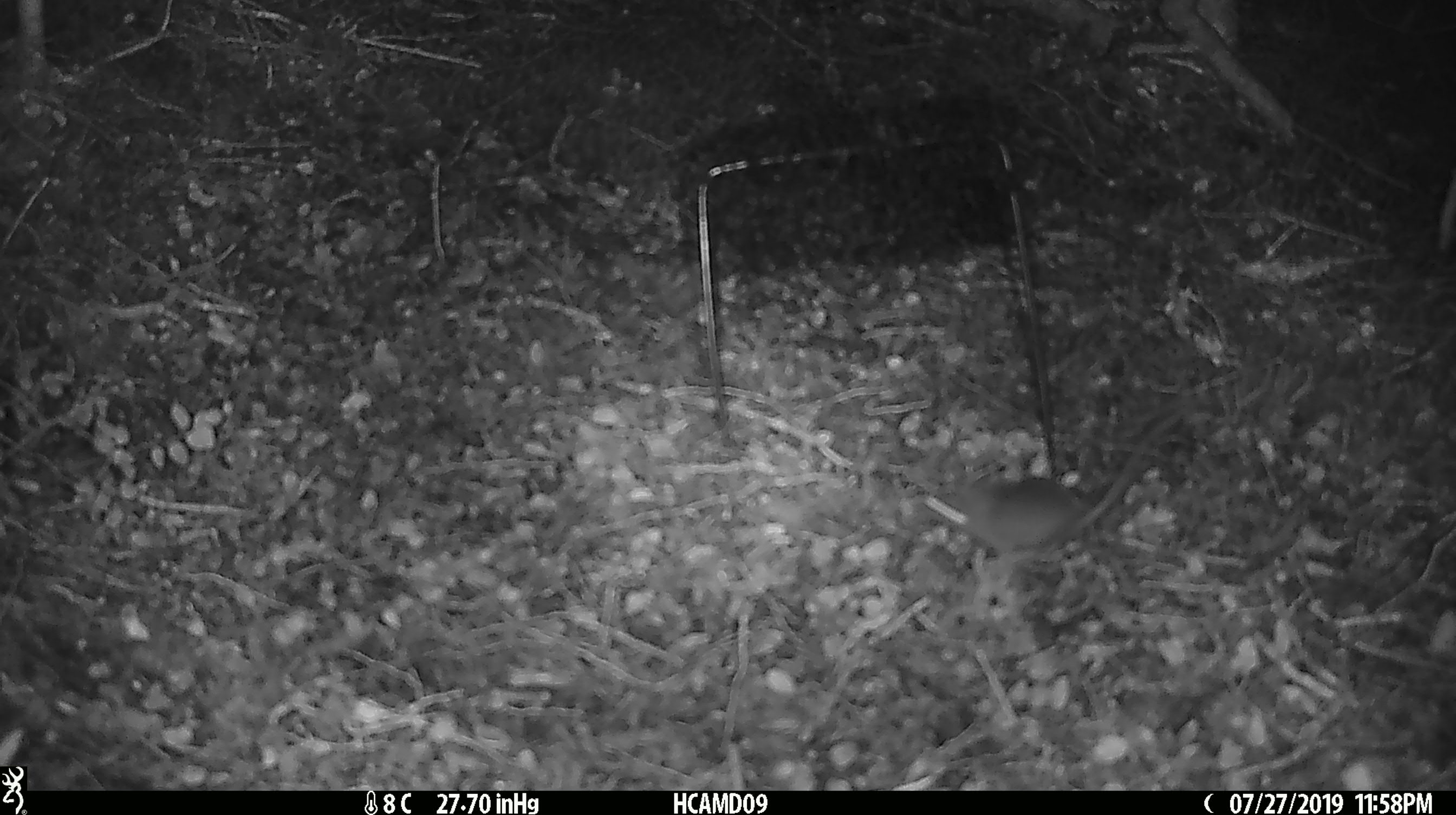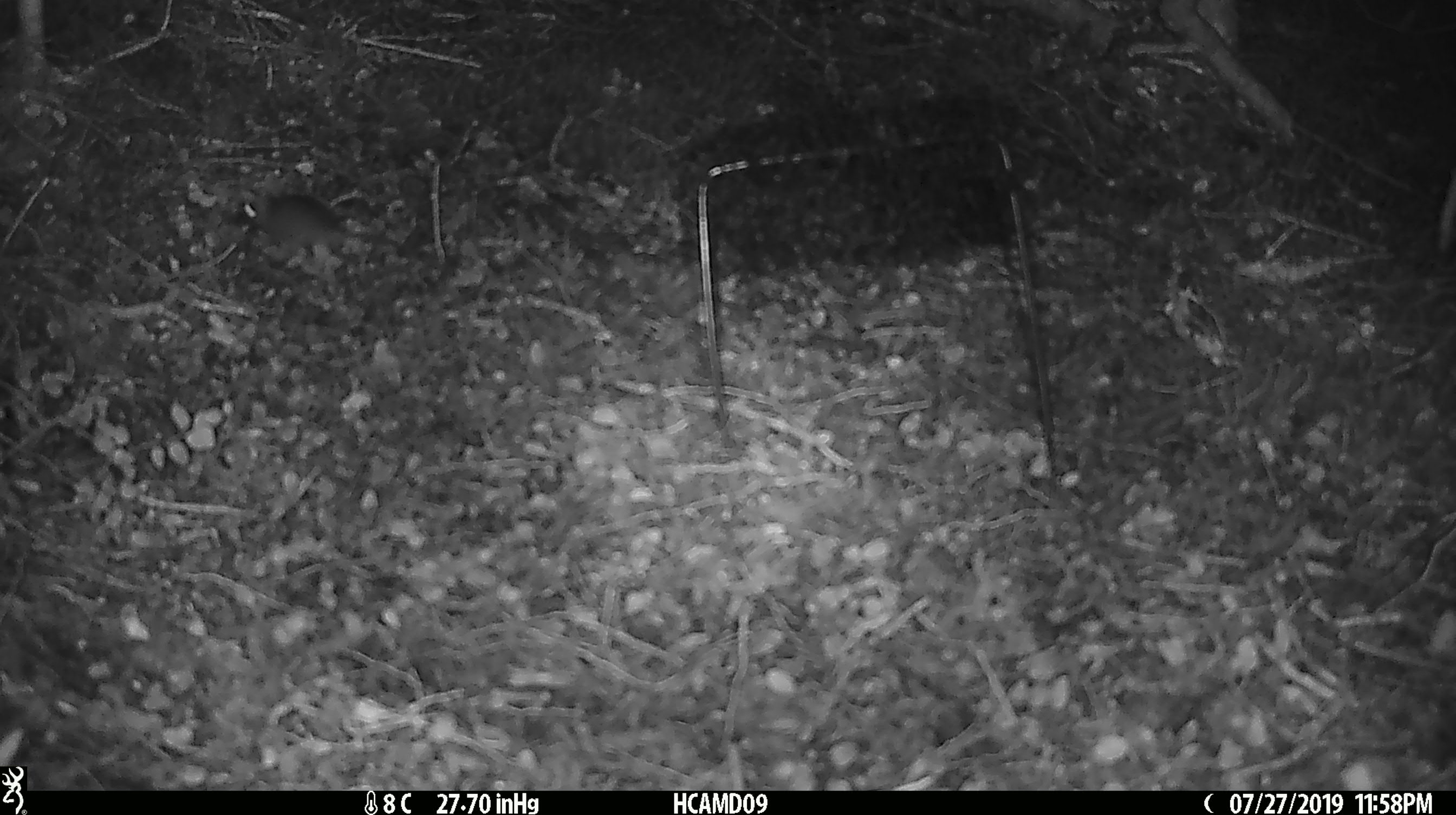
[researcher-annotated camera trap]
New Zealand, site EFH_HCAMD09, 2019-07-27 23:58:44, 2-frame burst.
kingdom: Animalia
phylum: Chordata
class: Mammalia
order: Rodentia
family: Muridae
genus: Mus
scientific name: Mus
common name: mouse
Mouse (Mus).